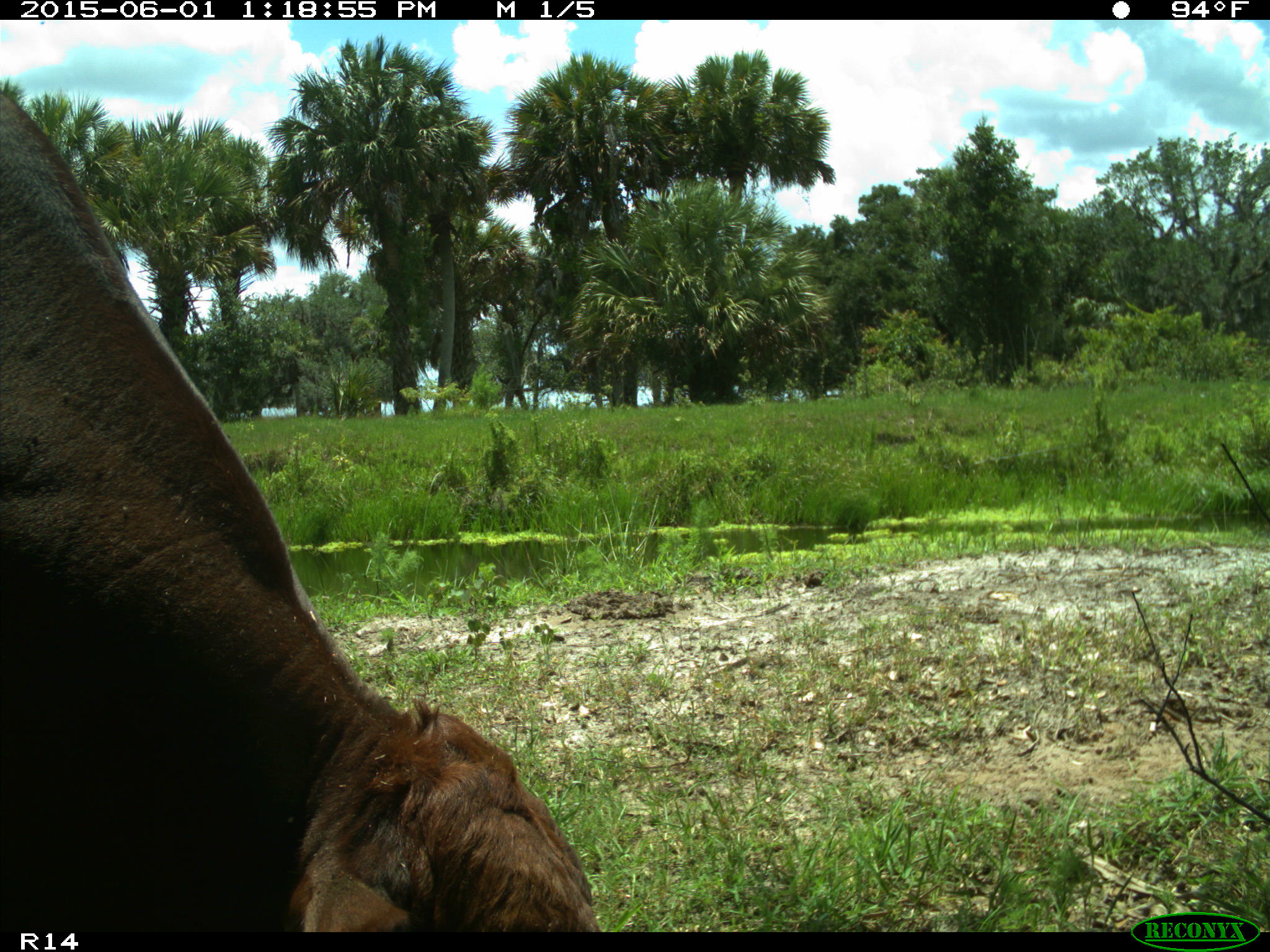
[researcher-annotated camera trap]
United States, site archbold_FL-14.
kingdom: Animalia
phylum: Chordata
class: Mammalia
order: Artiodactyla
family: Bovidae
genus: Bos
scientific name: Bos taurus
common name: domestic cow